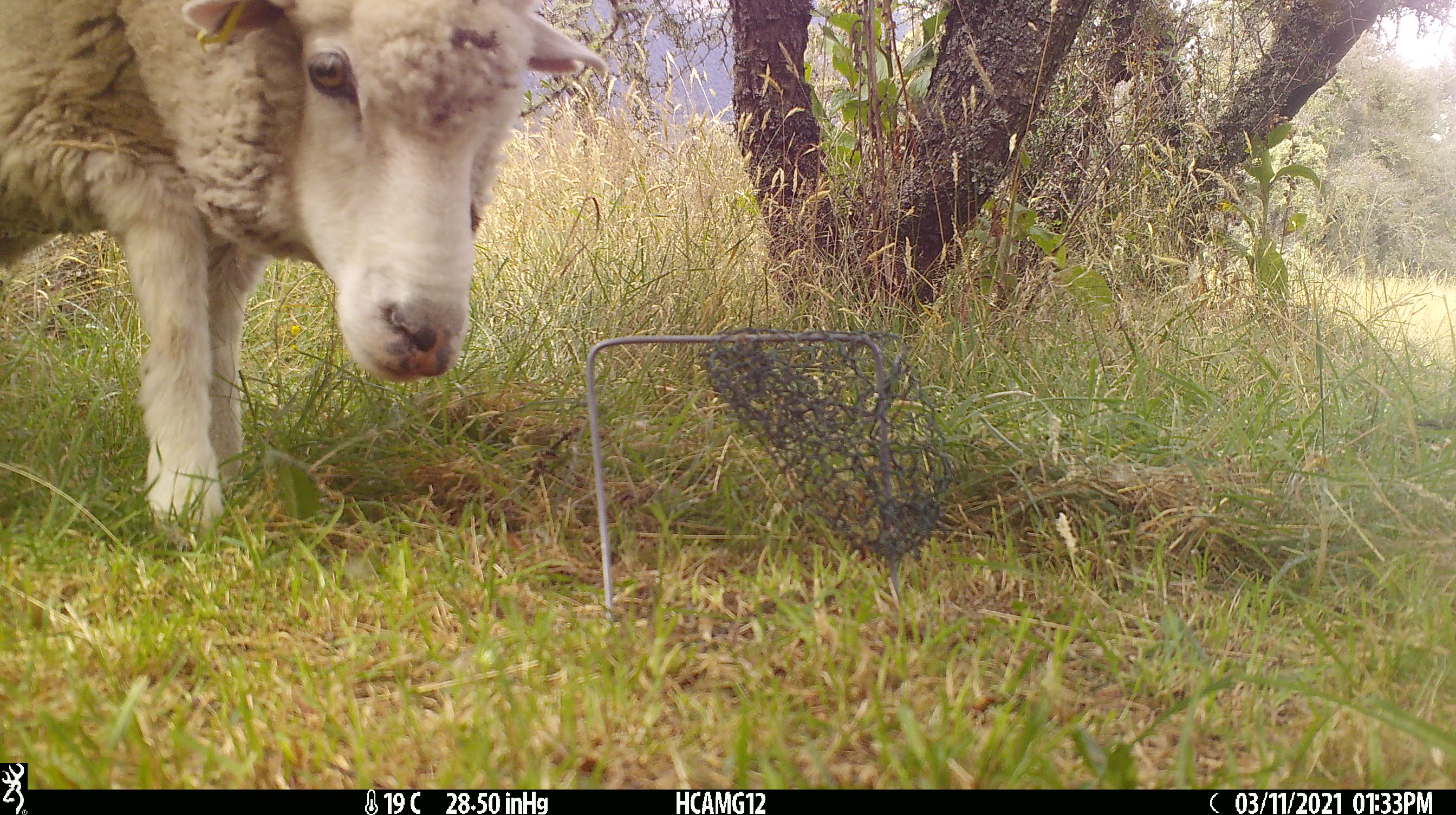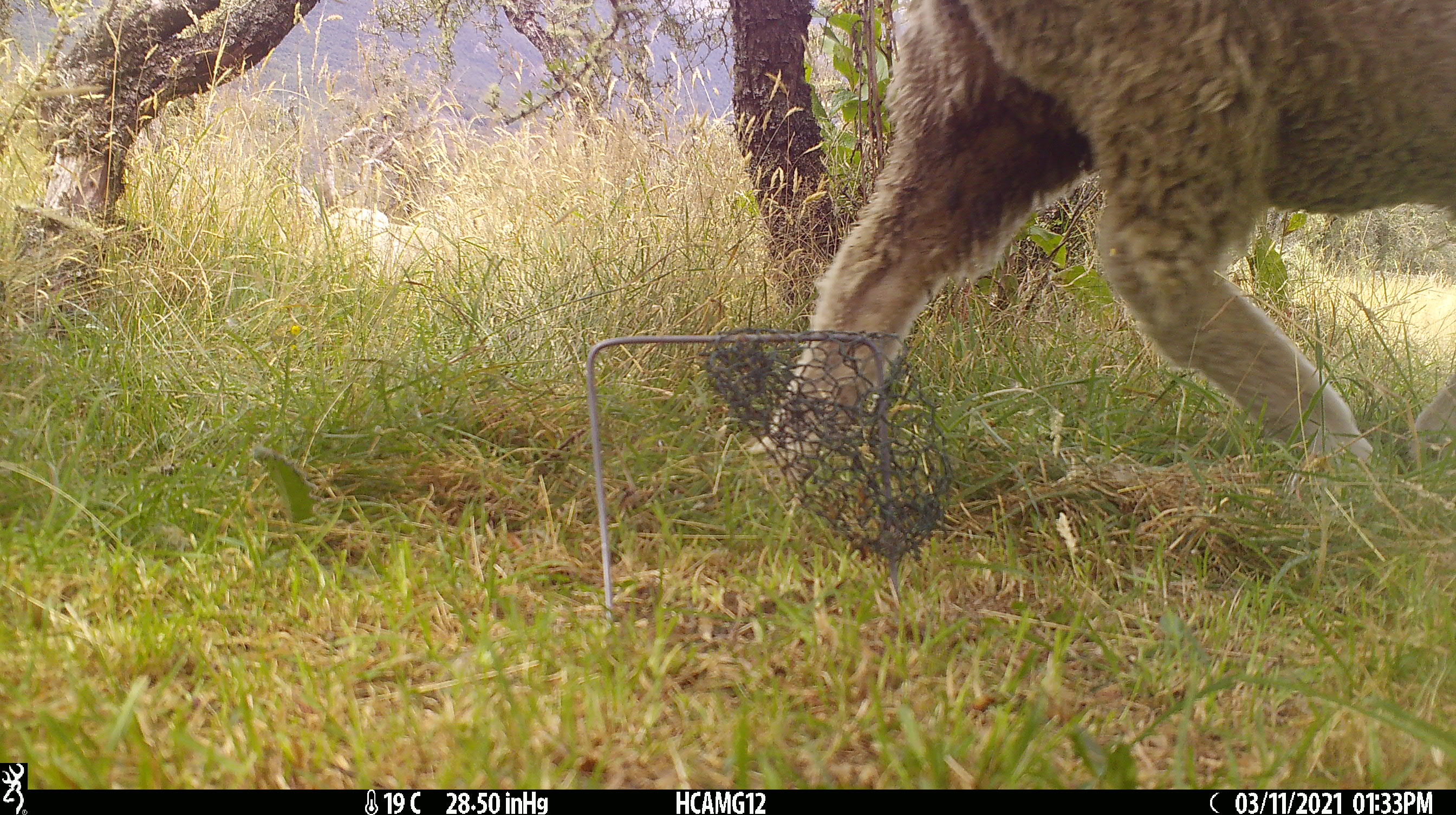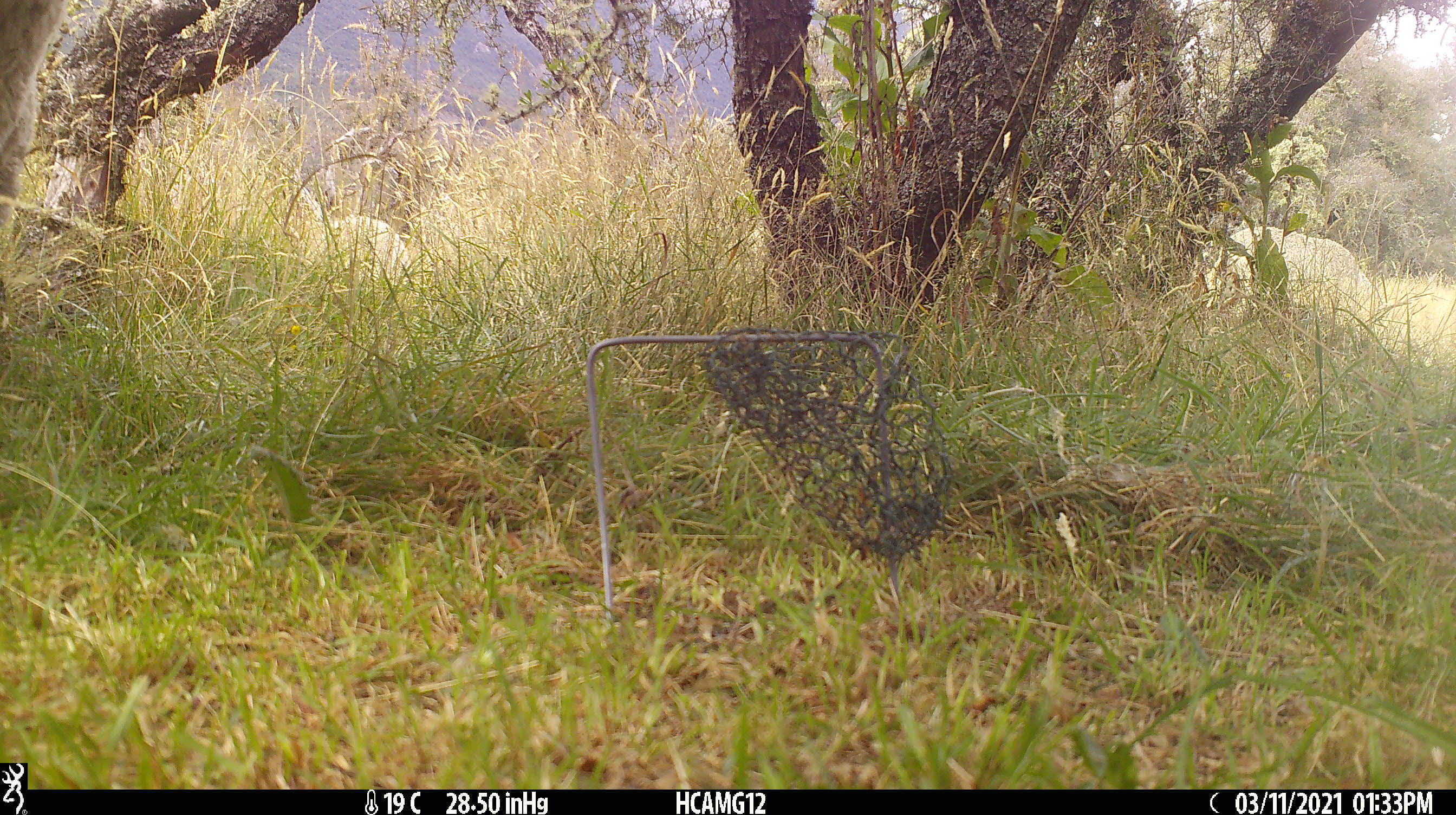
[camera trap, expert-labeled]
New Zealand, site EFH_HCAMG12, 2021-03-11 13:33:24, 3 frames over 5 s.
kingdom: Animalia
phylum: Chordata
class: Mammalia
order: Artiodactyla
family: Bovidae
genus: Ovis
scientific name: Ovis aries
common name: domestic sheep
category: sheep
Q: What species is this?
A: Sheep (domestic sheep) (Ovis aries).